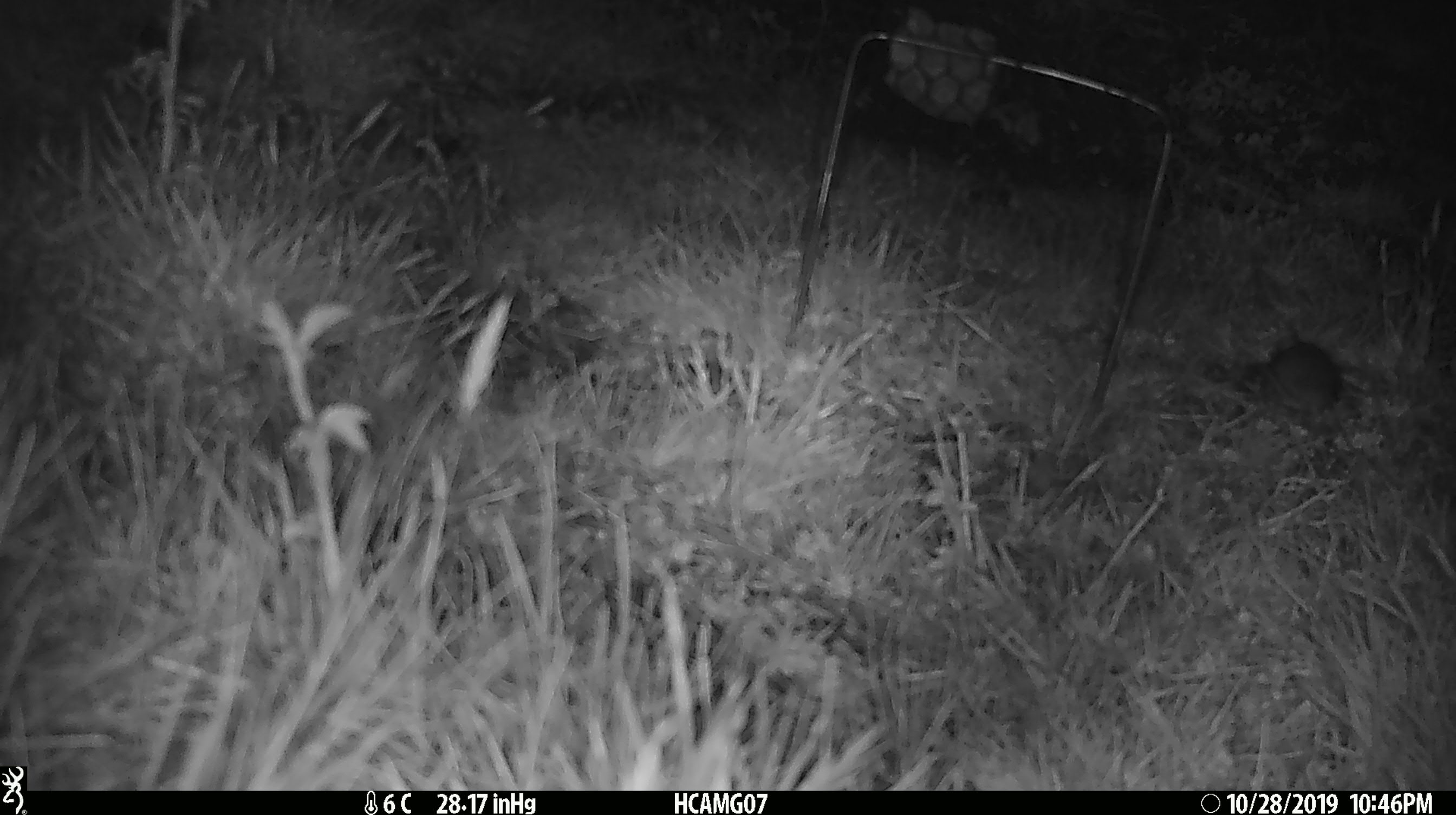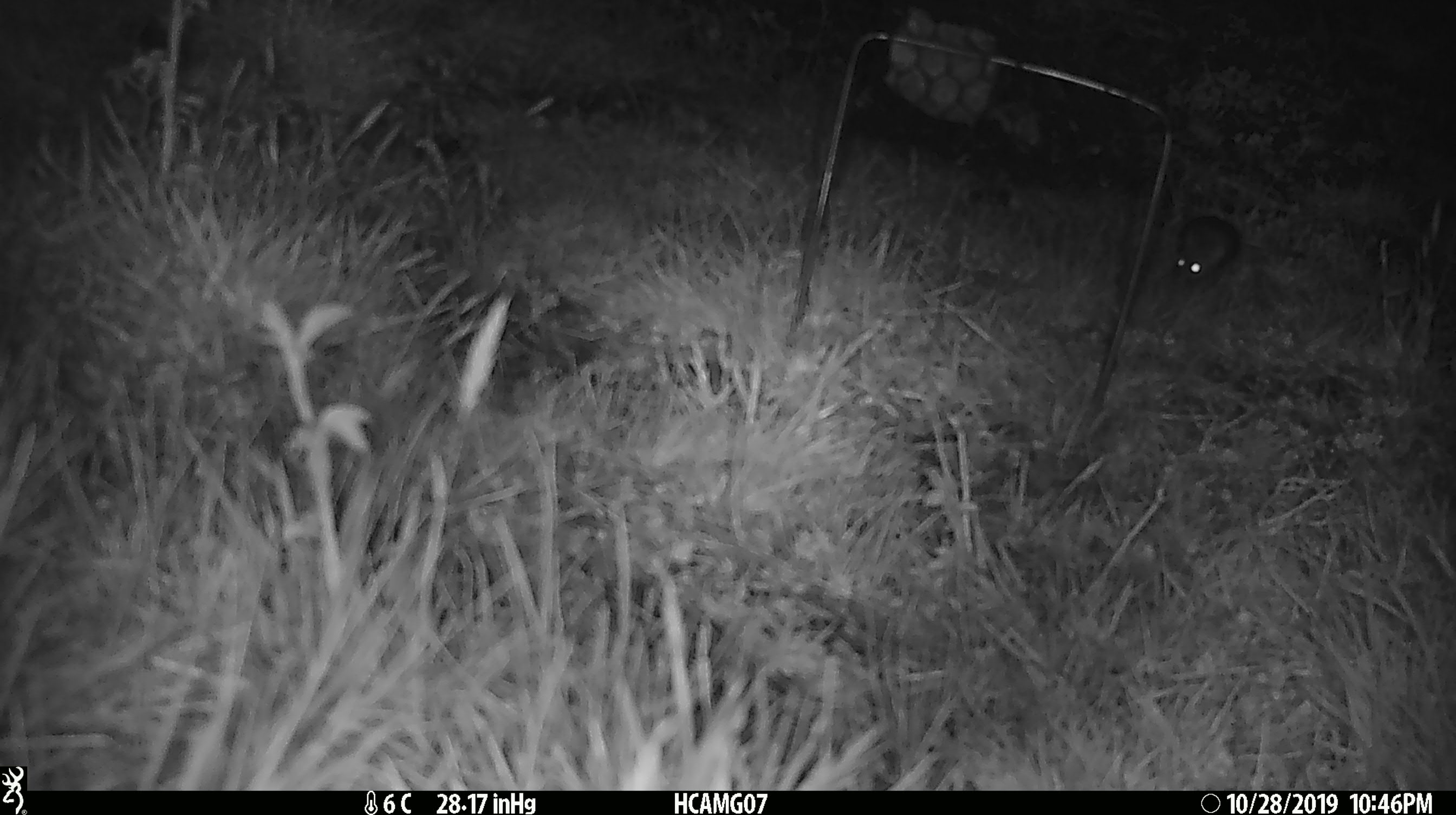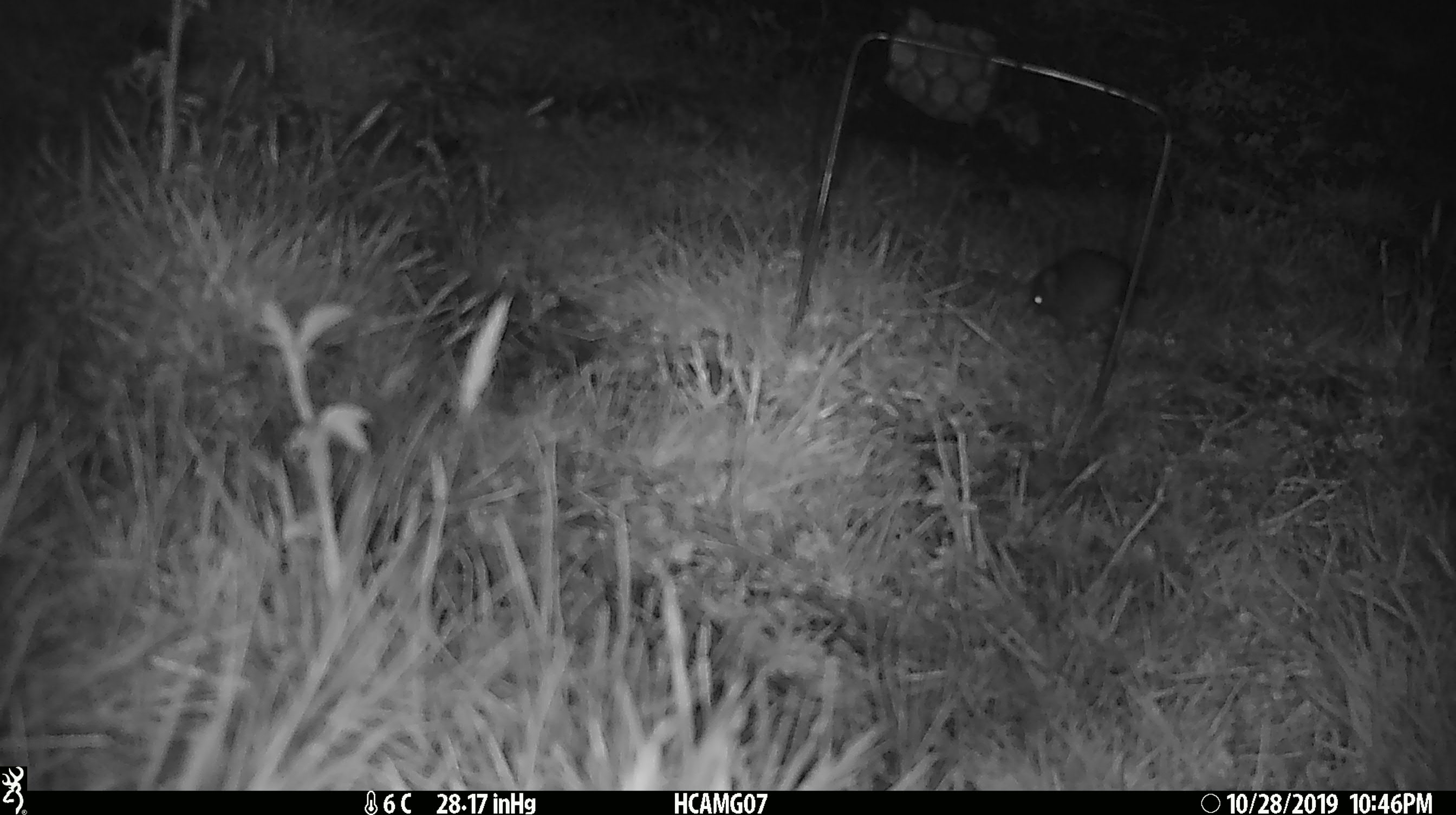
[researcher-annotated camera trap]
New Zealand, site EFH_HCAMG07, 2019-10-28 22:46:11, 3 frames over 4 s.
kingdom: Animalia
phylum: Chordata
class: Mammalia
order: Rodentia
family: Muridae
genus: Mus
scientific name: Mus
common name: mouse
Mouse (Mus).